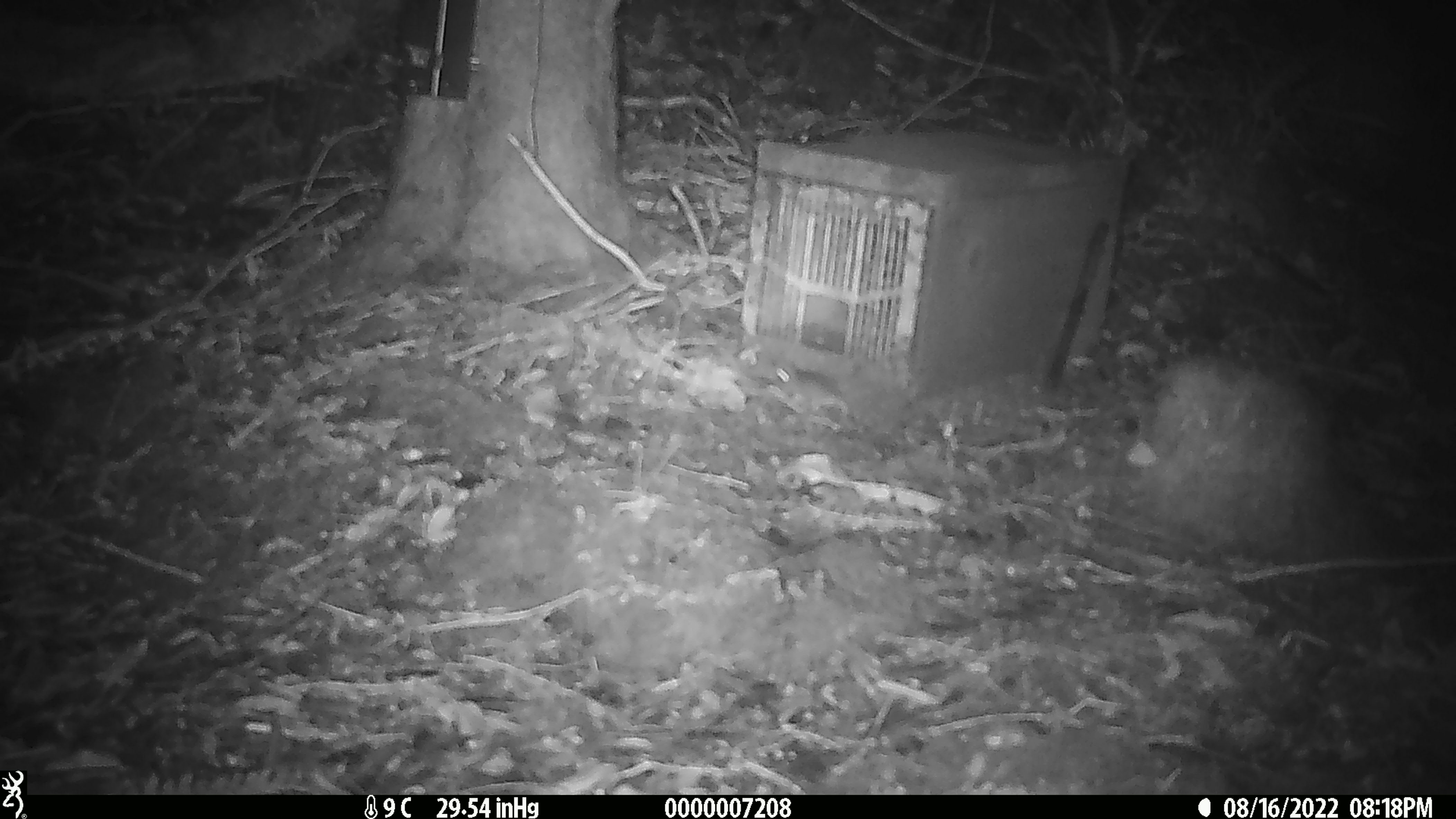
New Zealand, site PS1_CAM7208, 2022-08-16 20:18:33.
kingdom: Animalia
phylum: Chordata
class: Mammalia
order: Rodentia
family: Muridae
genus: Mus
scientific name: Mus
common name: mouse